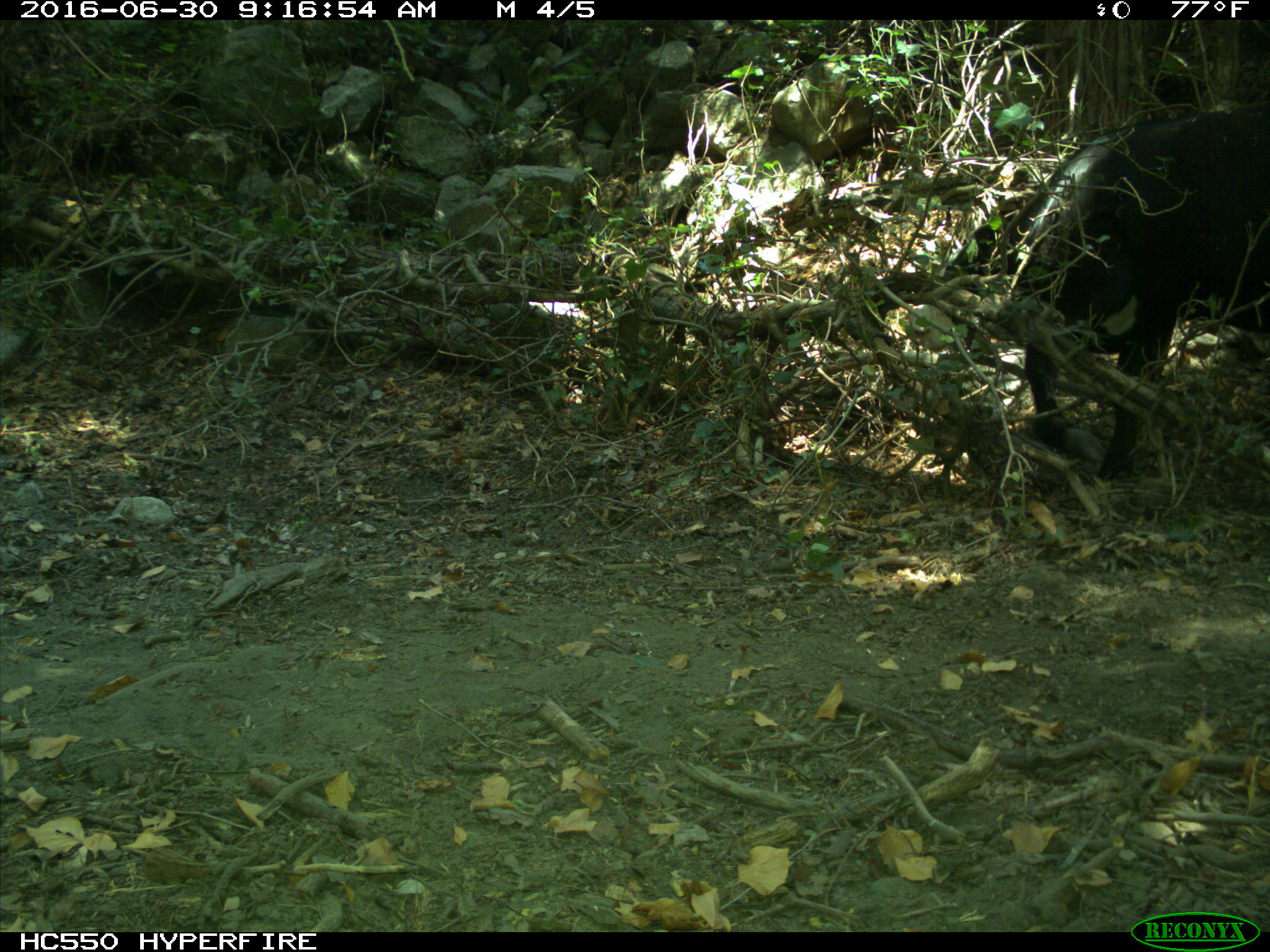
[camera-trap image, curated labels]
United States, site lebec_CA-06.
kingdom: Animalia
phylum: Chordata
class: Mammalia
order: Artiodactyla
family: Bovidae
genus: Bos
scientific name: Bos taurus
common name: domestic cow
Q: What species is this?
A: Bos taurus (domestic cow).